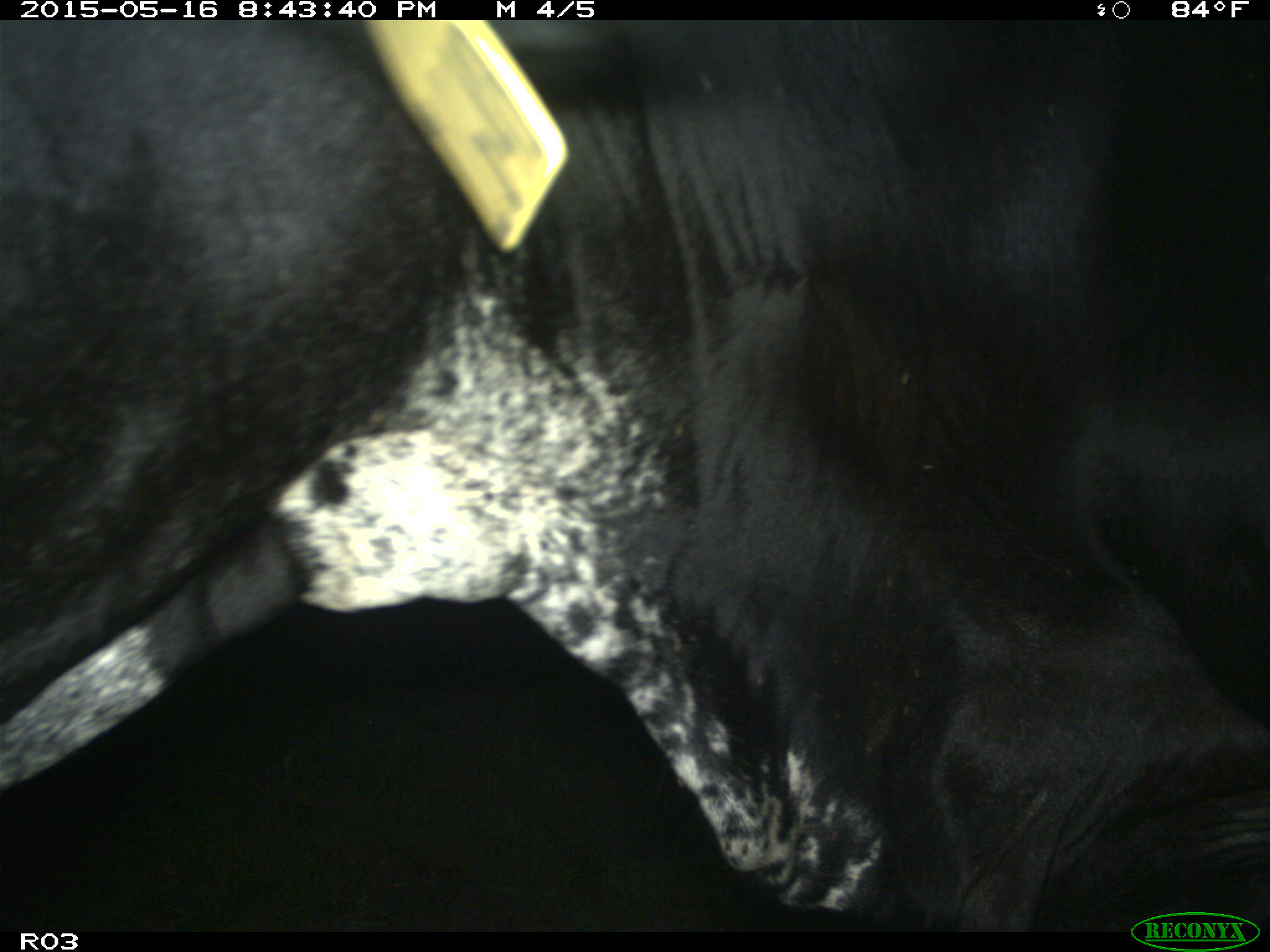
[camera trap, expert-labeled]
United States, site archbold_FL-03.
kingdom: Animalia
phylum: Chordata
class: Mammalia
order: Artiodactyla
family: Bovidae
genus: Bos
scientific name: Bos taurus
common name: domestic cow